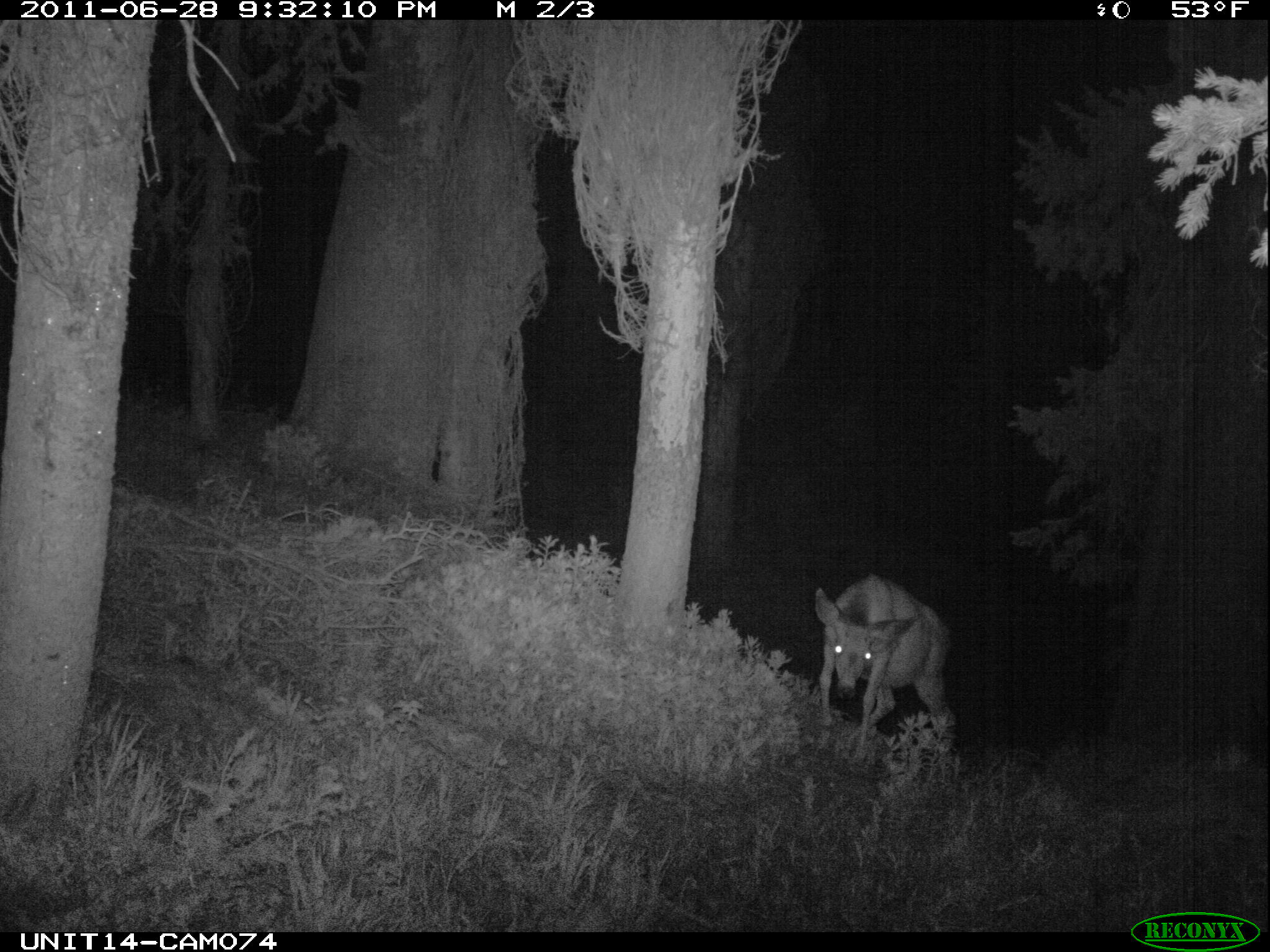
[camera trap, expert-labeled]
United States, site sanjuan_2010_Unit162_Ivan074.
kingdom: Animalia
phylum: Chordata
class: Mammalia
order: Artiodactyla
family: Cervidae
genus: Odocoileus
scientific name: Odocoileus hemionus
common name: mule deer